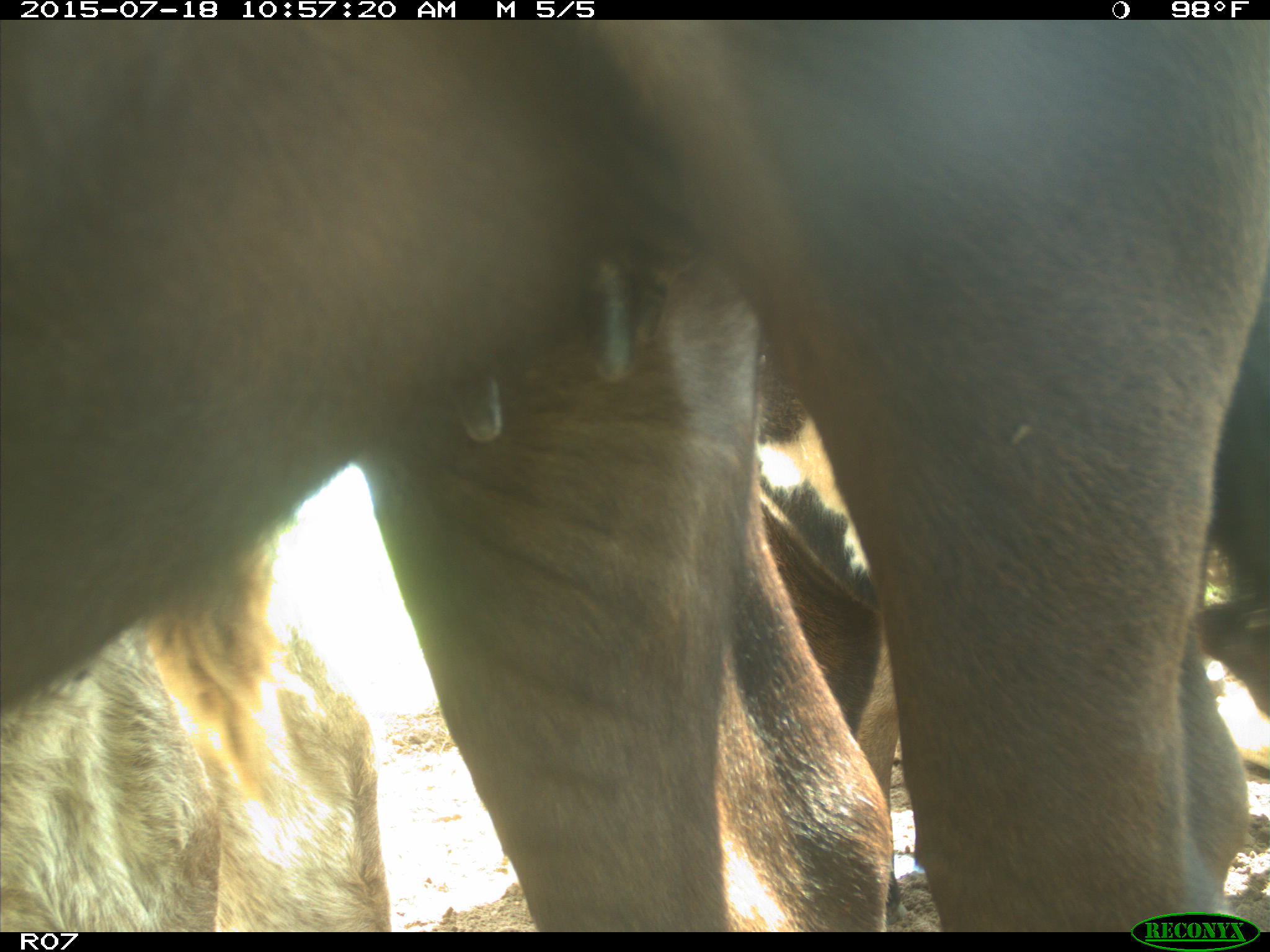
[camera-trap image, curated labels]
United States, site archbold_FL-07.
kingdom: Animalia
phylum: Chordata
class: Mammalia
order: Artiodactyla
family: Bovidae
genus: Bos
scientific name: Bos taurus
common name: domestic cow